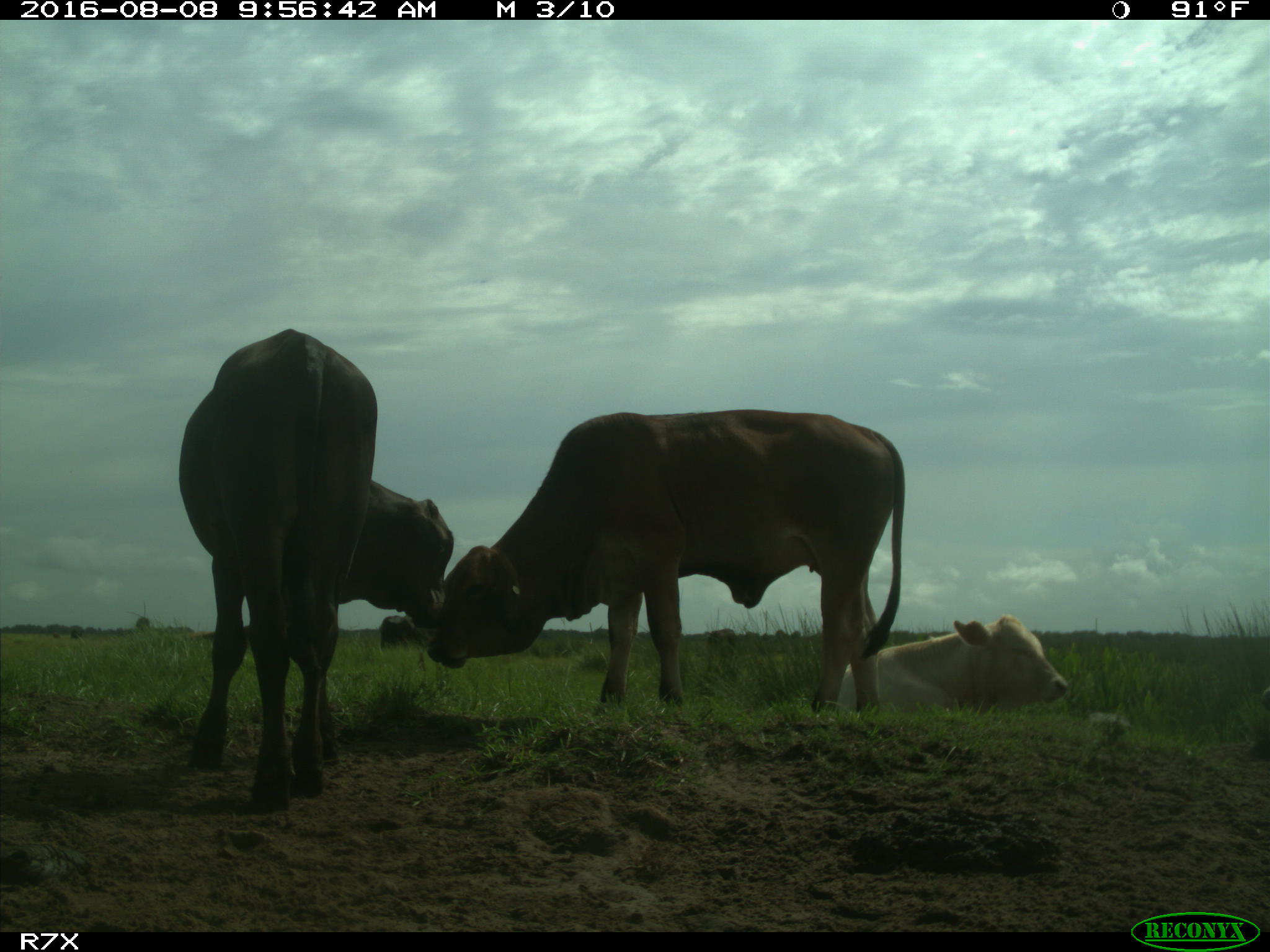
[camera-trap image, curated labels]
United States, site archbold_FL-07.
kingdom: Animalia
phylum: Chordata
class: Mammalia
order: Artiodactyla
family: Bovidae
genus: Bos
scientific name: Bos taurus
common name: domestic cow